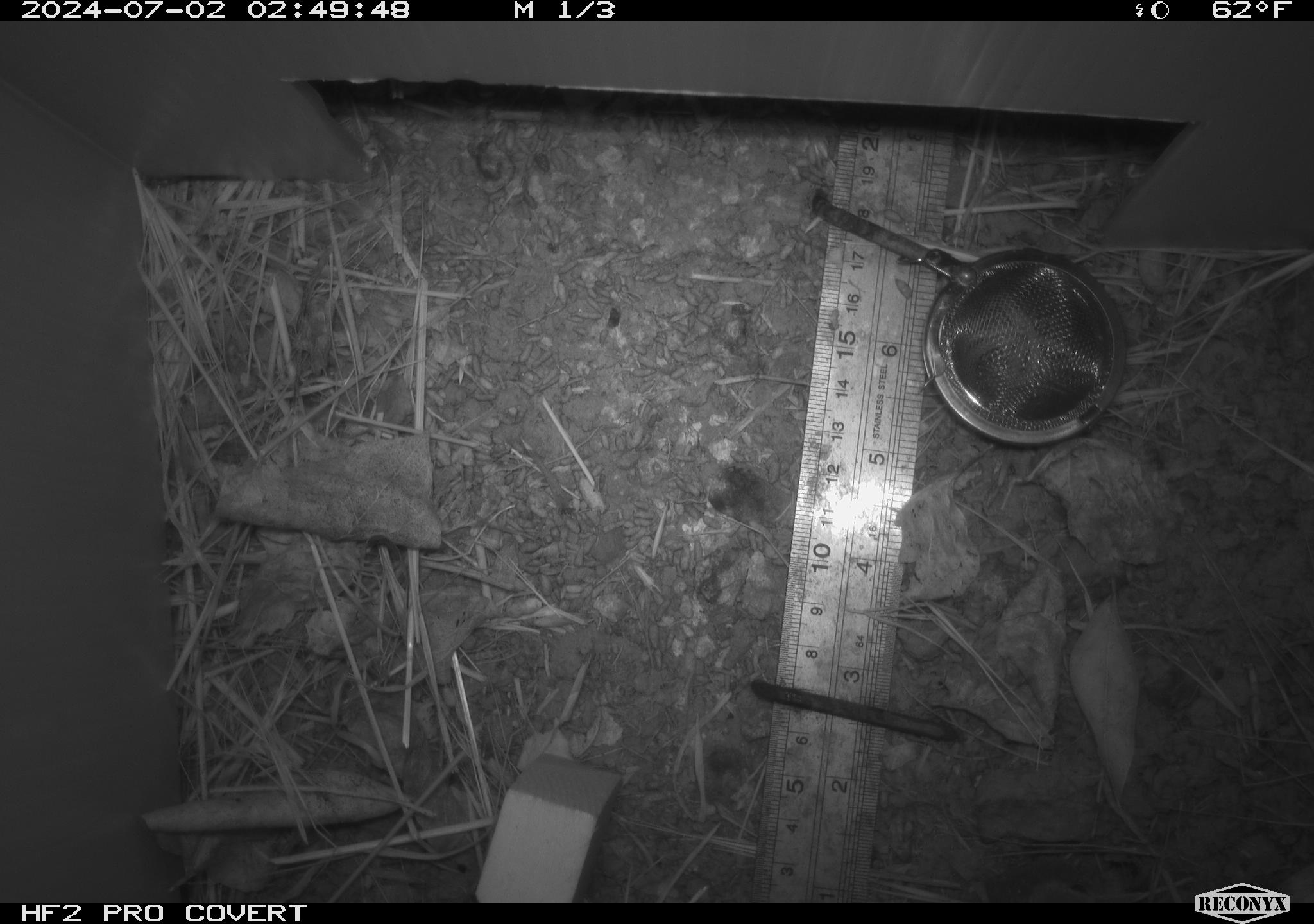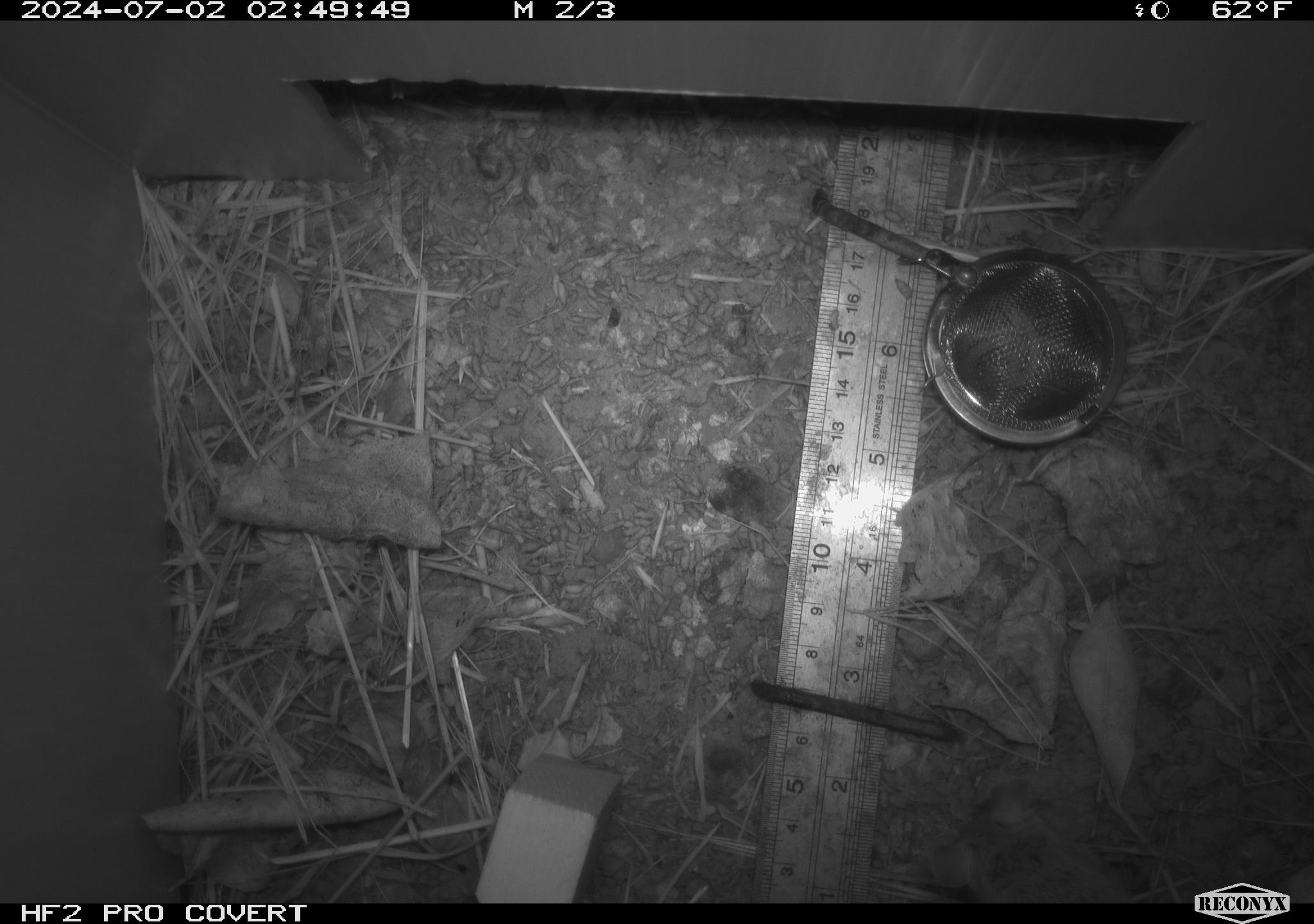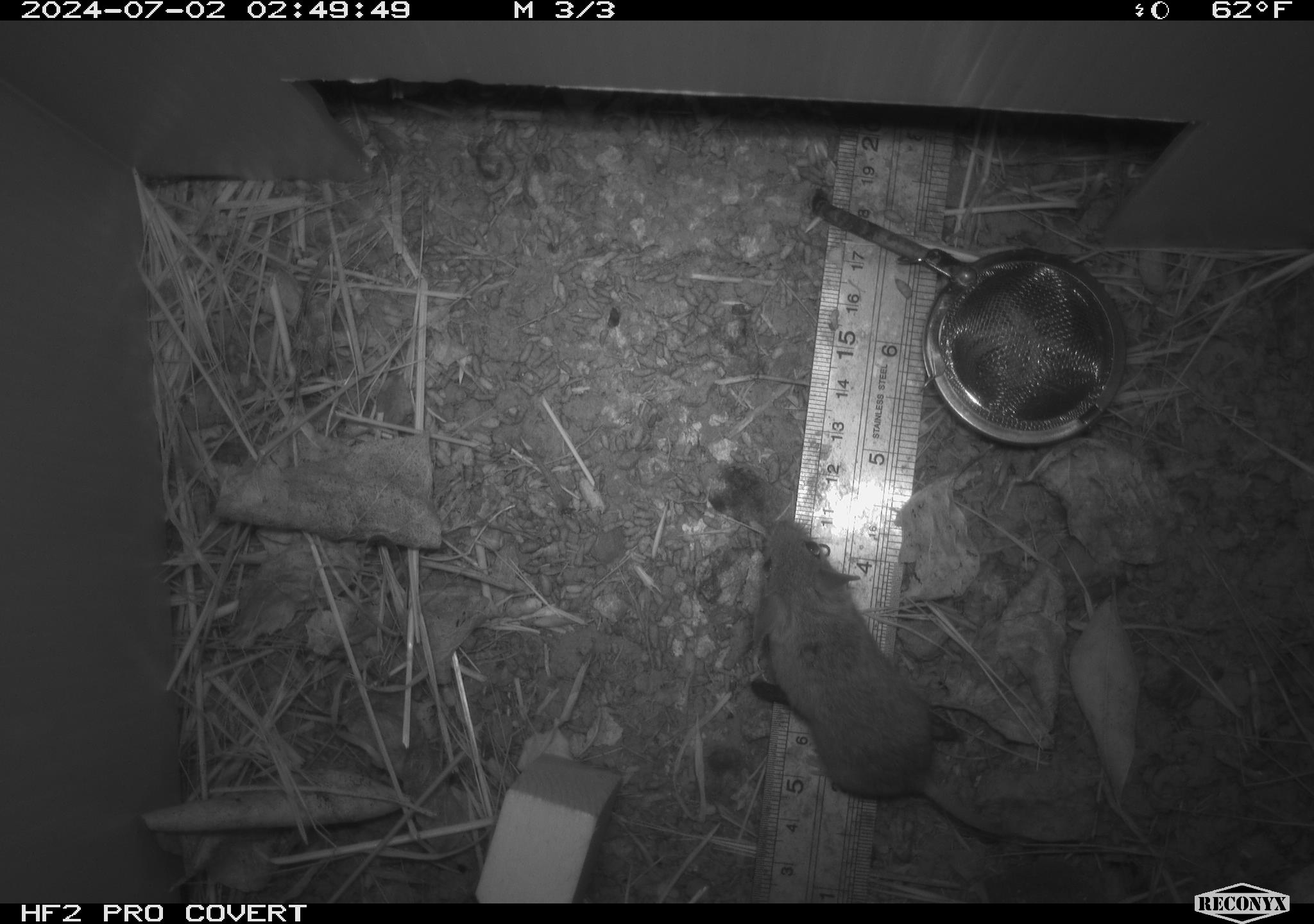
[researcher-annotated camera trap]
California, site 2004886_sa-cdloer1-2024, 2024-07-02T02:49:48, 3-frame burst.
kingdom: Animalia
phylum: Chordata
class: Mammalia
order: Rodentia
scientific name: Rodentia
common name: mouse species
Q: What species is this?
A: Mouse species (Rodentia).